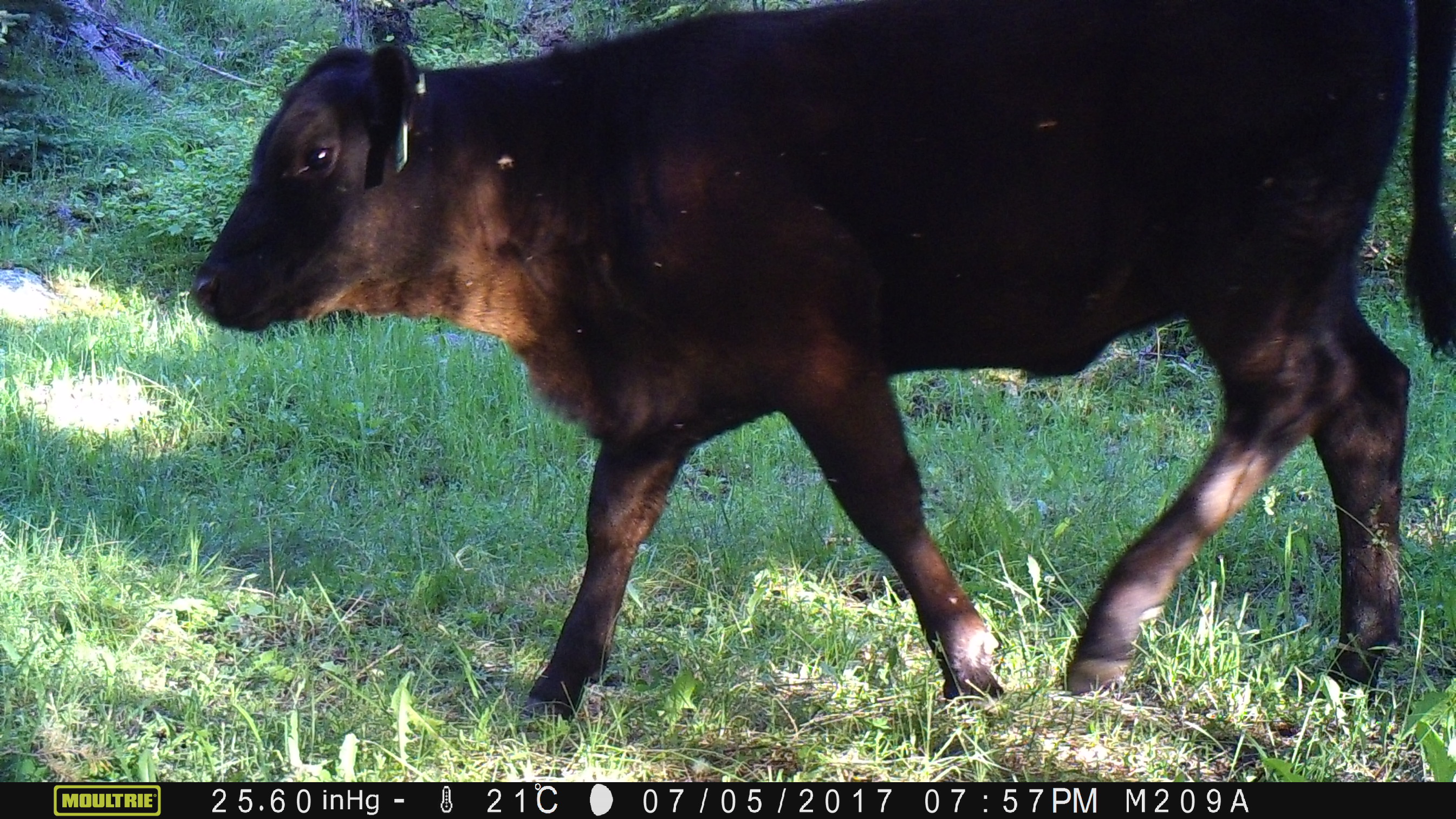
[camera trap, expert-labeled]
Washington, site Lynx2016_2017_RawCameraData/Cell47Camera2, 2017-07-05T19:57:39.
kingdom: Animalia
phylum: Chordata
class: Mammalia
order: Artiodactyla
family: Bovidae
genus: Bos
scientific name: Bos taurus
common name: domestic cattle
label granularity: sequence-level